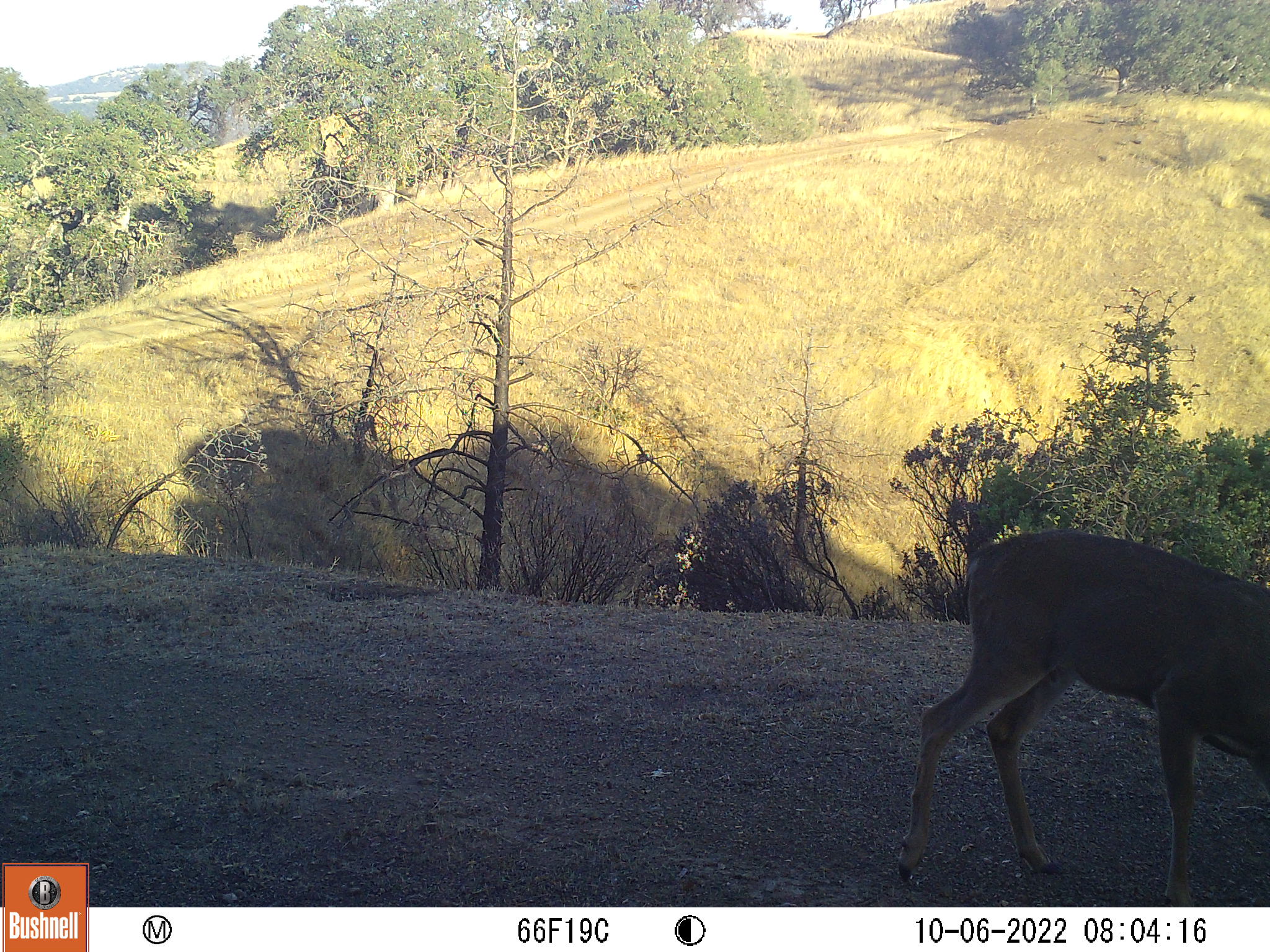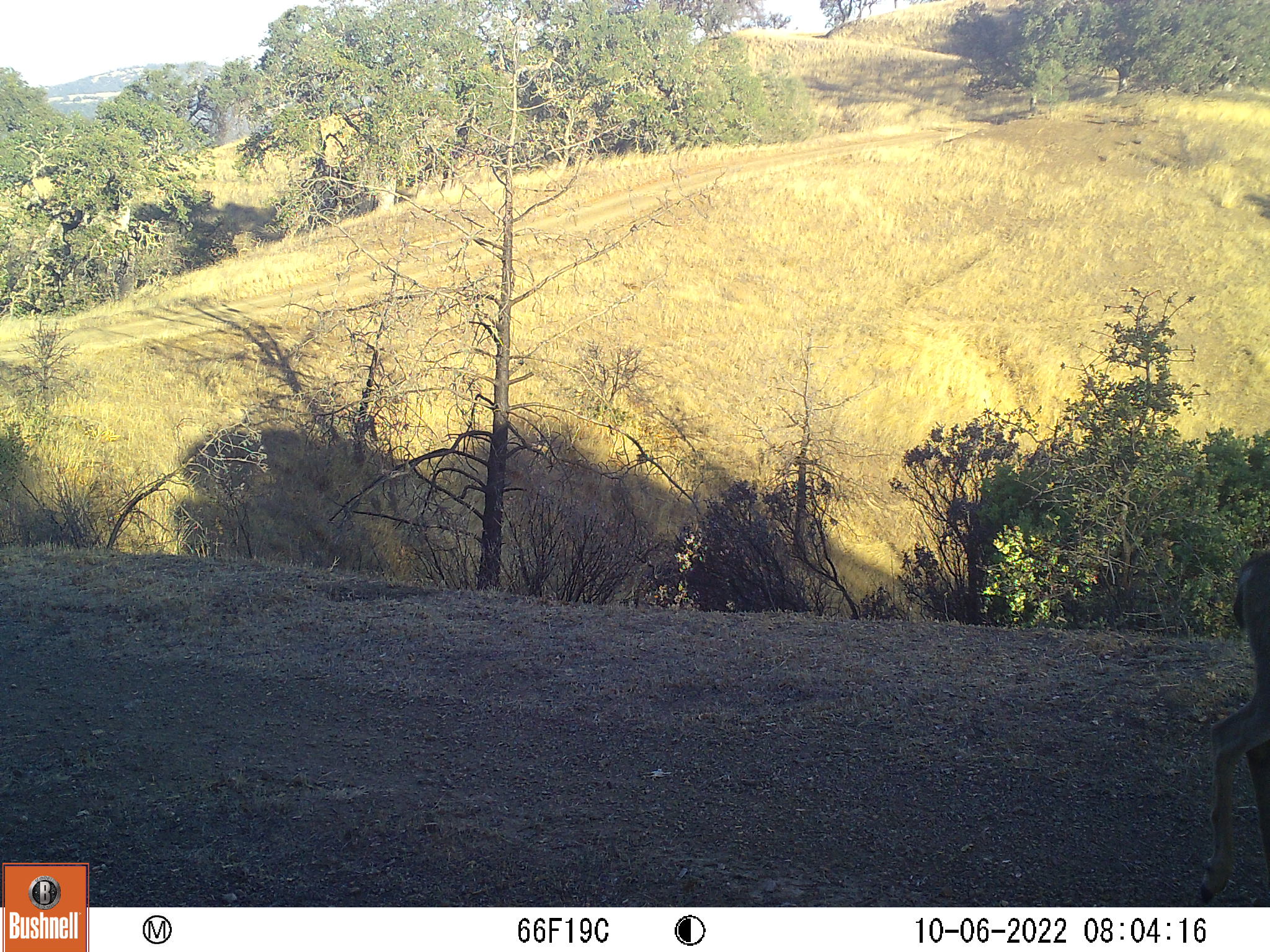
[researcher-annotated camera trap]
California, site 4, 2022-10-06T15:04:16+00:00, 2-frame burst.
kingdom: Animalia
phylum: Chordata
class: Mammalia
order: Artiodactyla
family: Cervidae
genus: Odocoileus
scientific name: Odocoileus hemionus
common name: mule deer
Mule deer (Odocoileus hemionus).